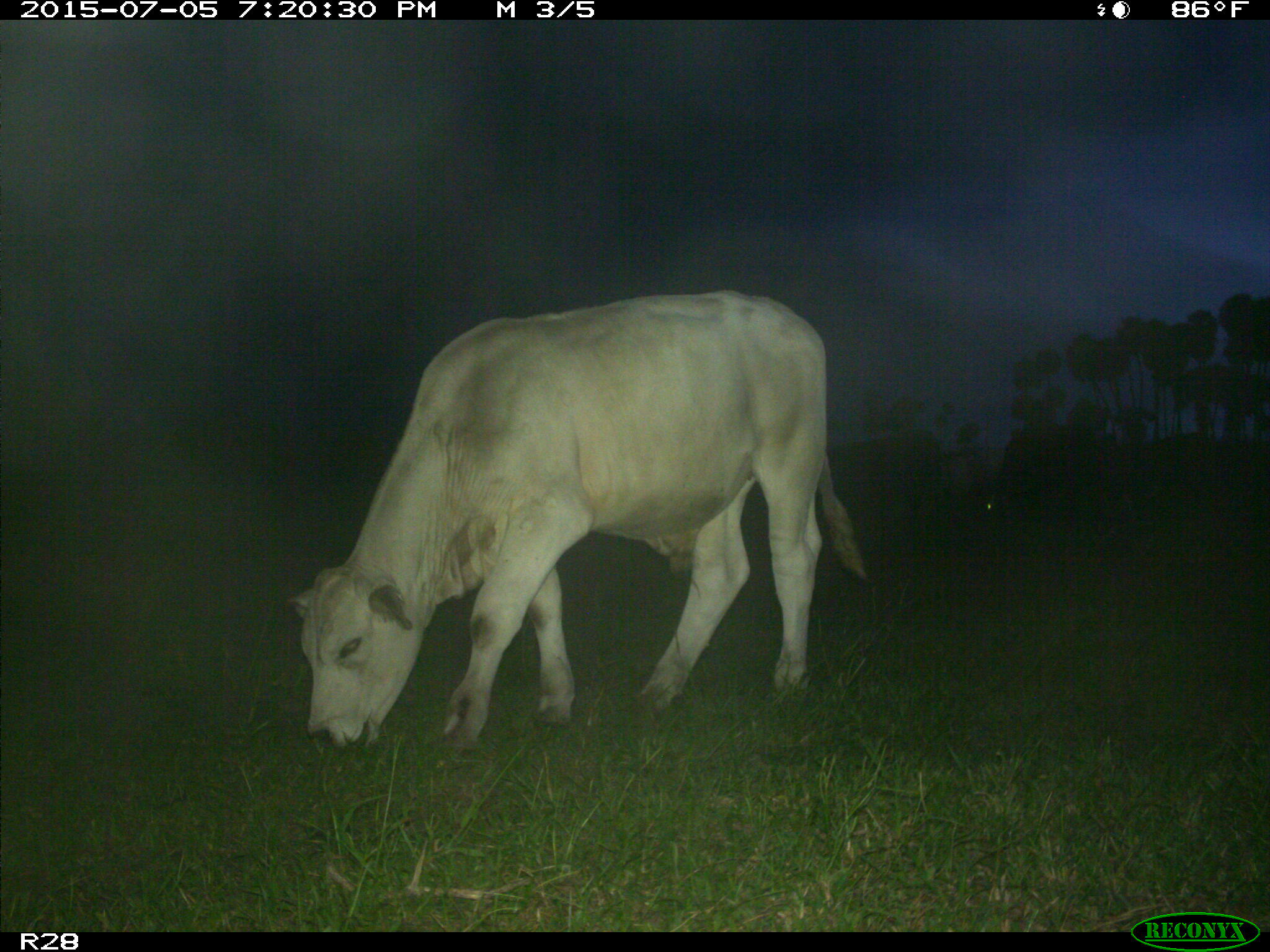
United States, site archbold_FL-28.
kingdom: Animalia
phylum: Chordata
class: Mammalia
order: Artiodactyla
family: Bovidae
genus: Bos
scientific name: Bos taurus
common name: domestic cow